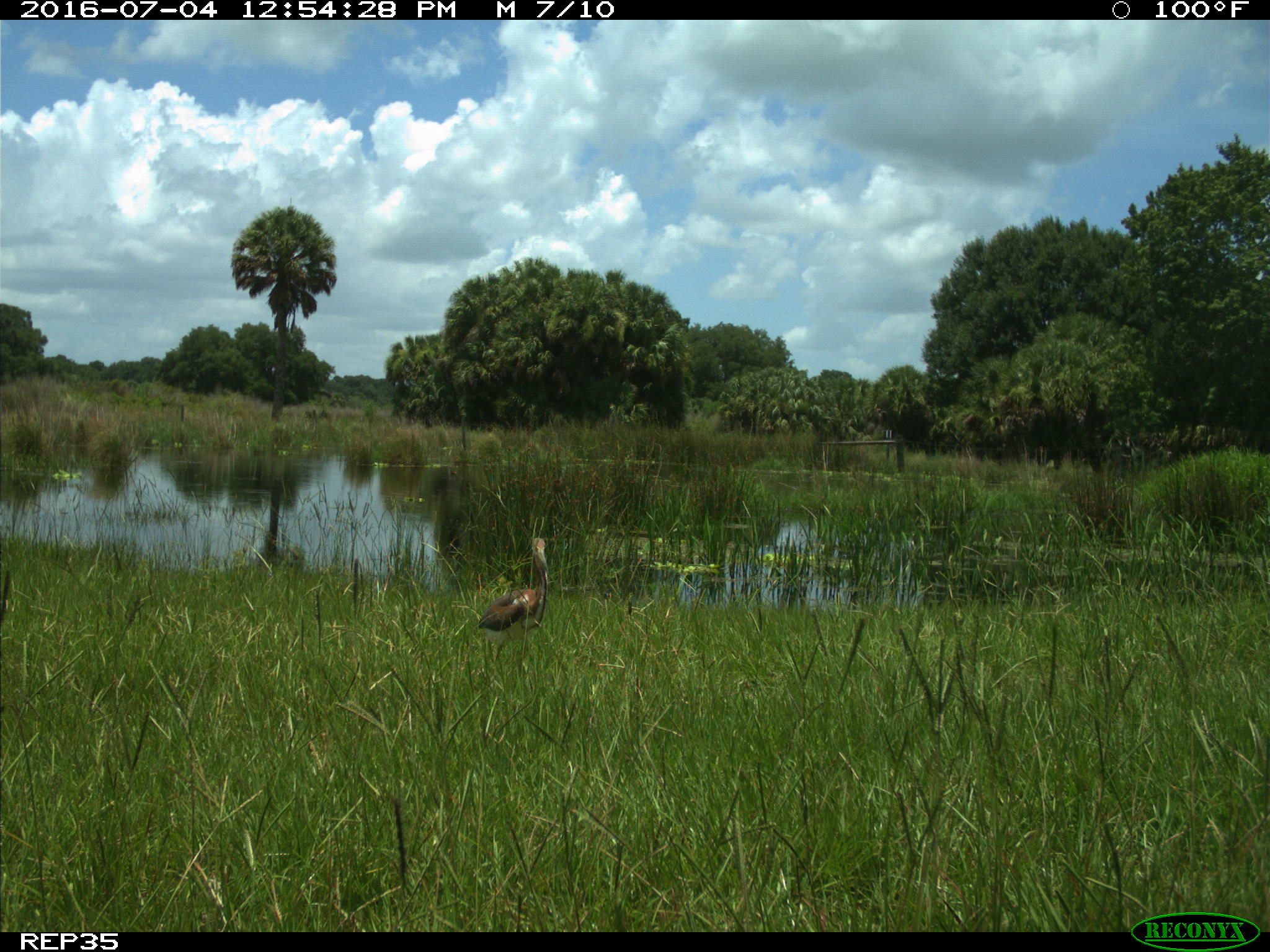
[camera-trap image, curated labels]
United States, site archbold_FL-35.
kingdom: Animalia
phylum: Chordata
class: Aves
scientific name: Aves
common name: birds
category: unidentified bird